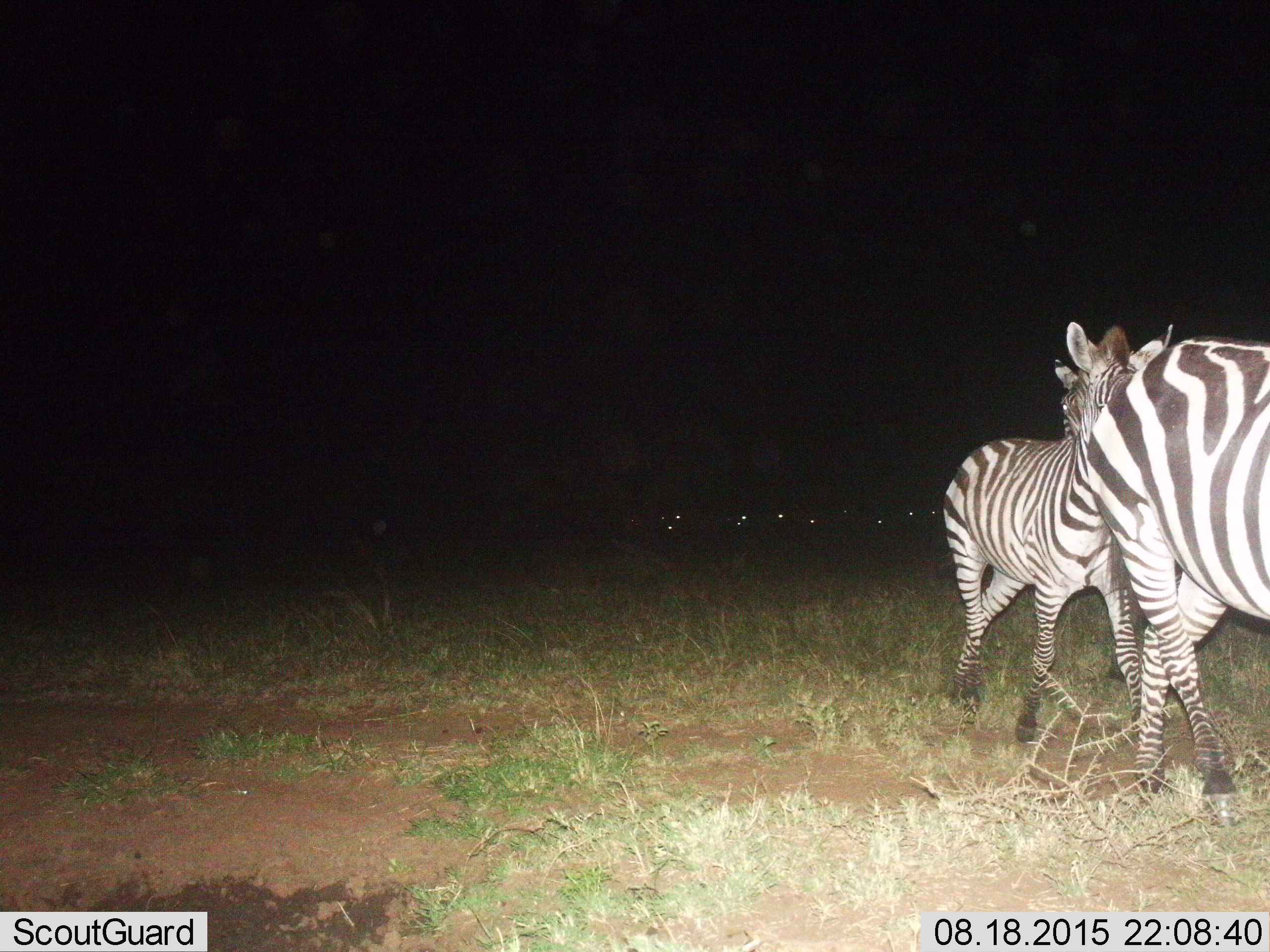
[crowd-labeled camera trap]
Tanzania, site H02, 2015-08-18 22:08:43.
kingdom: Animalia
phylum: Chordata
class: Mammalia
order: Perissodactyla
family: Equidae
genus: Equus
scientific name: Equus quagga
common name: plains zebra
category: zebra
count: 2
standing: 56%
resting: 0%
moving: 67%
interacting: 0%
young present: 44%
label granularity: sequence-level